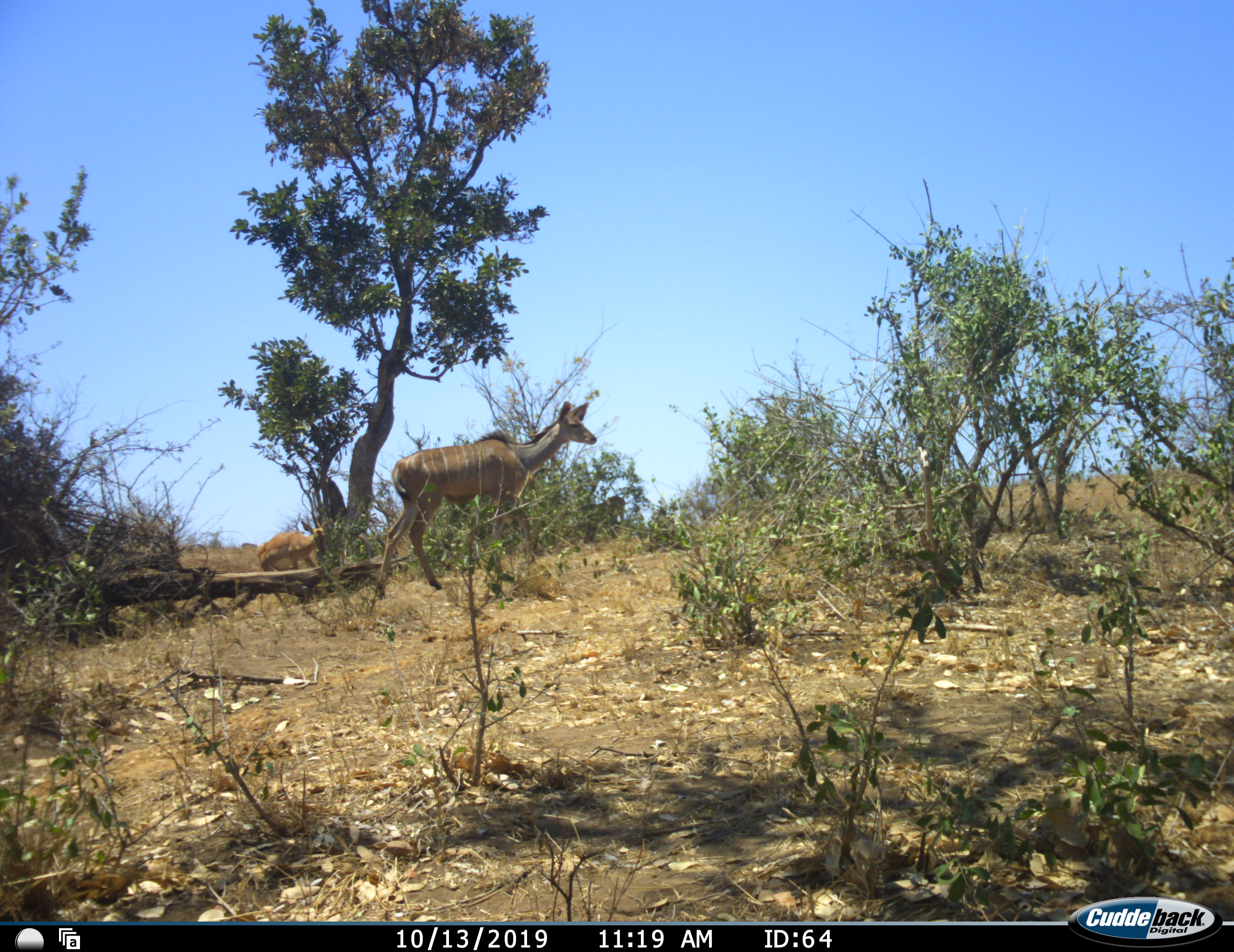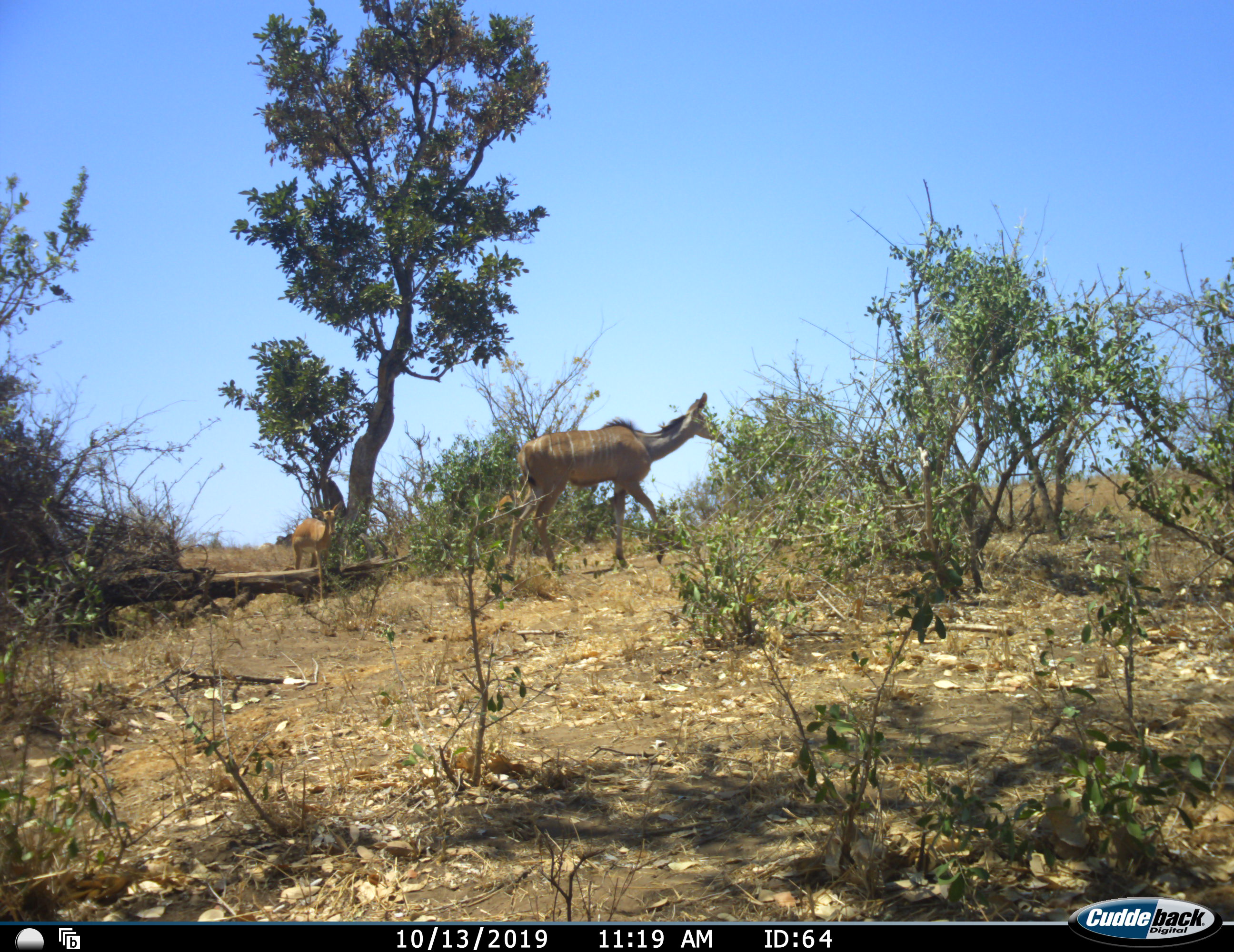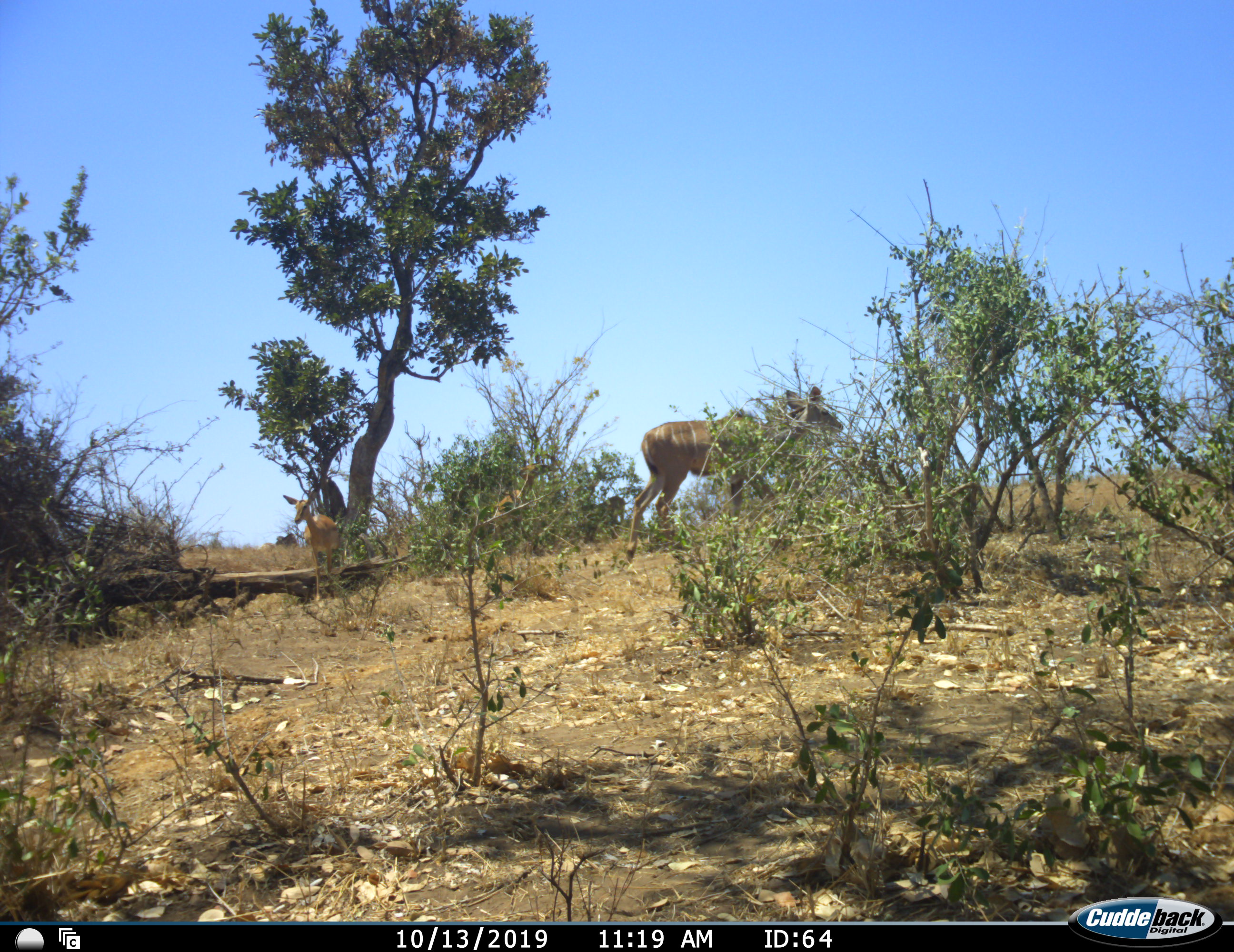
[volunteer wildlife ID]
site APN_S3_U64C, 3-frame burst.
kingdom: Animalia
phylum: Chordata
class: Mammalia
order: Artiodactyla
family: Bovidae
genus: Tragelaphus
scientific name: Tragelaphus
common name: kudu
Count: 1.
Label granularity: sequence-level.